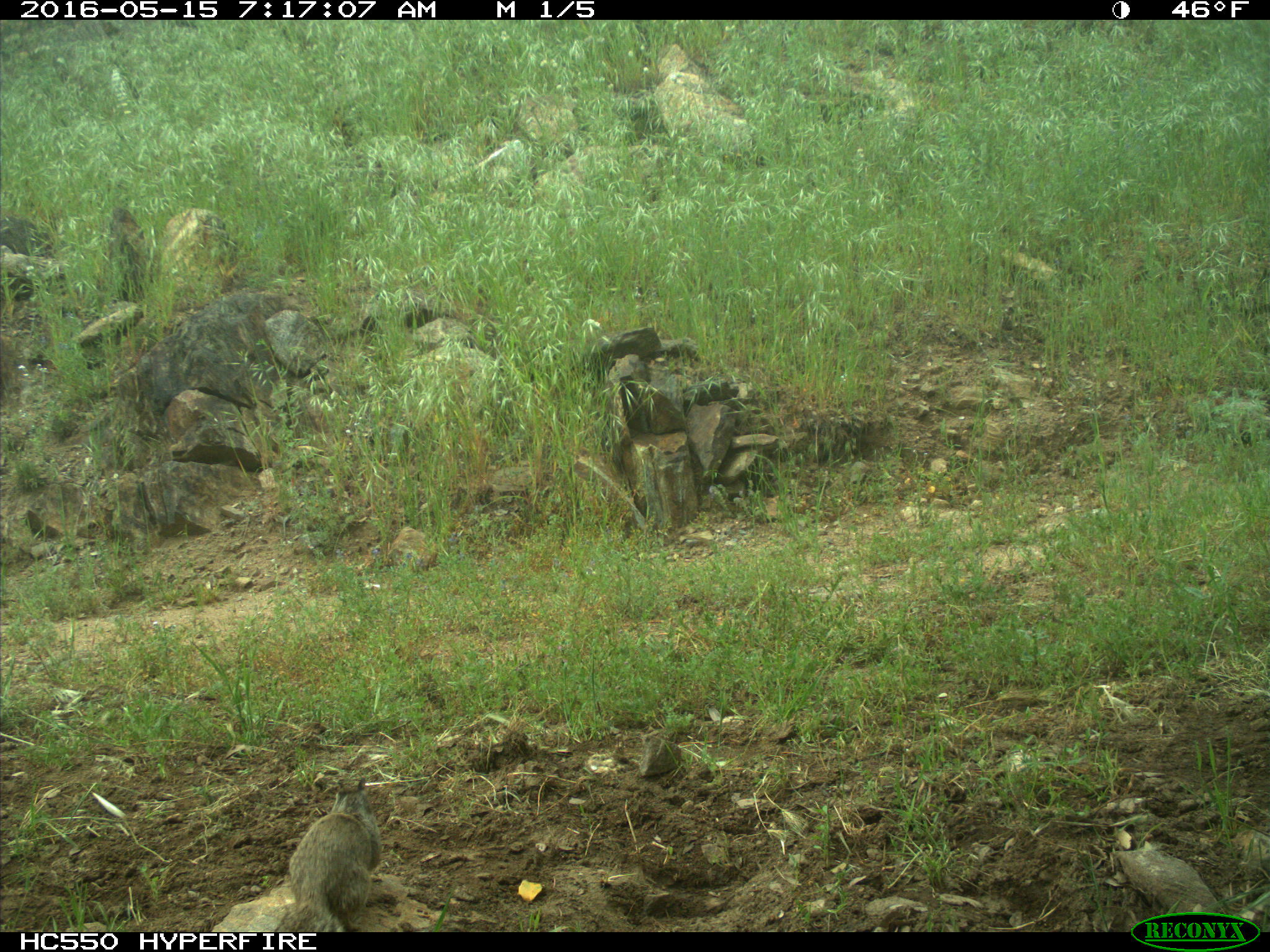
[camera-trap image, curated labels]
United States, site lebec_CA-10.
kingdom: Animalia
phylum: Chordata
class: Mammalia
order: Rodentia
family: Sciuridae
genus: Otospermophilus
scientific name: Otospermophilus beecheyi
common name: california ground squirrel